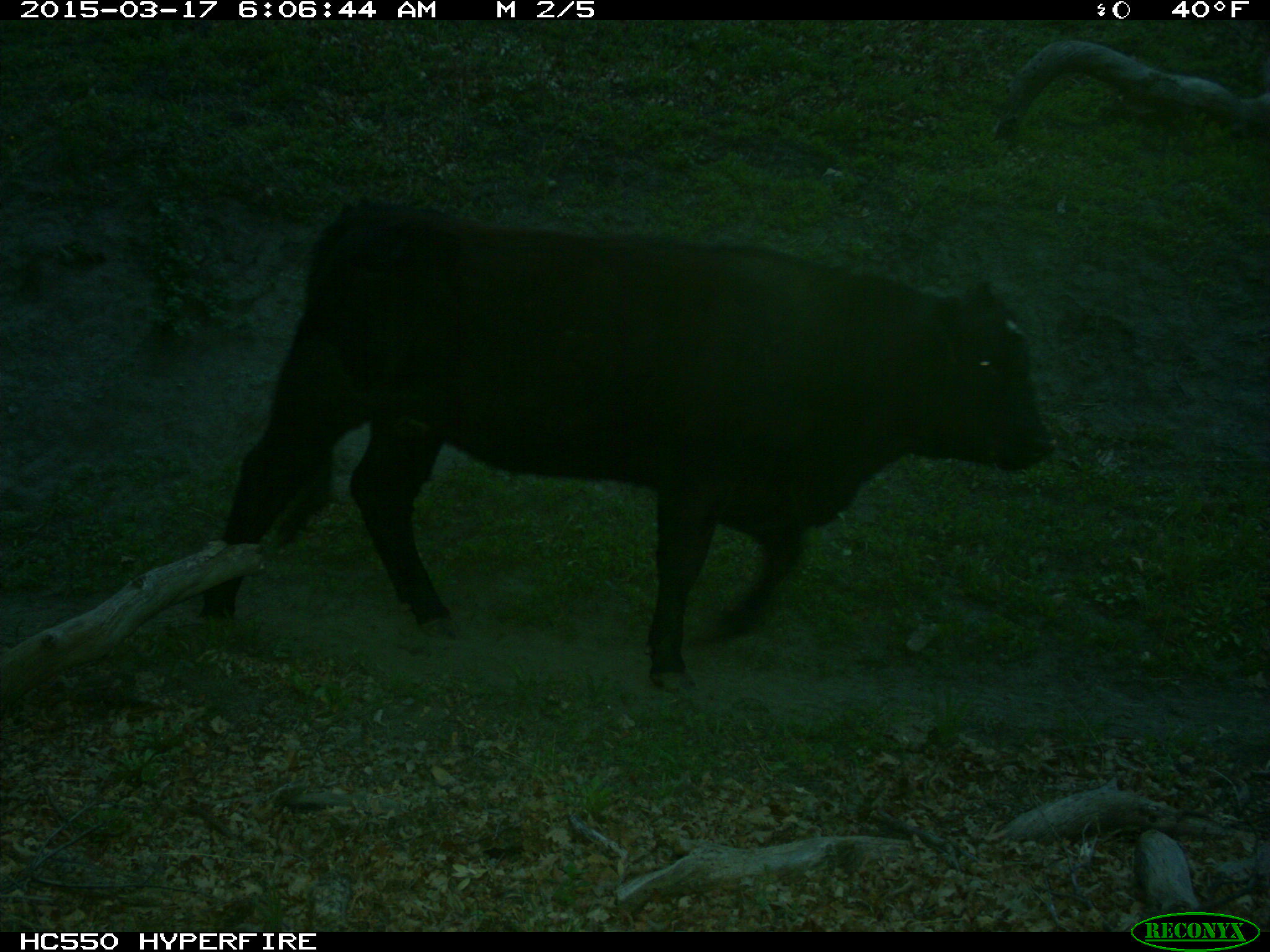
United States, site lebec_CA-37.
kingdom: Animalia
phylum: Chordata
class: Mammalia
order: Artiodactyla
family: Bovidae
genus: Bos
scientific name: Bos taurus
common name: domestic cow